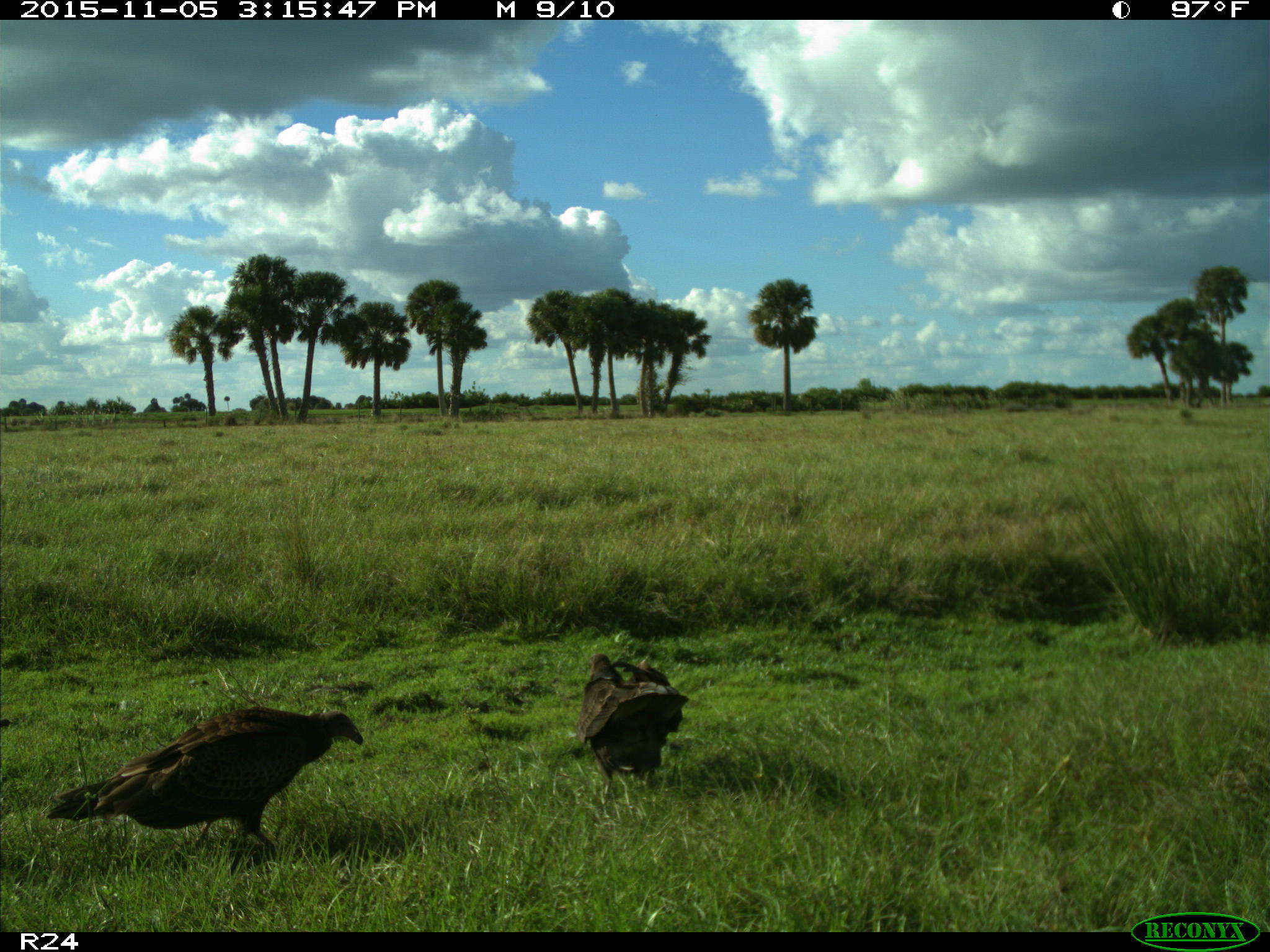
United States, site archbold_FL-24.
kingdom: Animalia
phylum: Chordata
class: Aves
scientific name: Aves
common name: birds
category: unidentified bird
Unidentified bird (birds) (Aves).